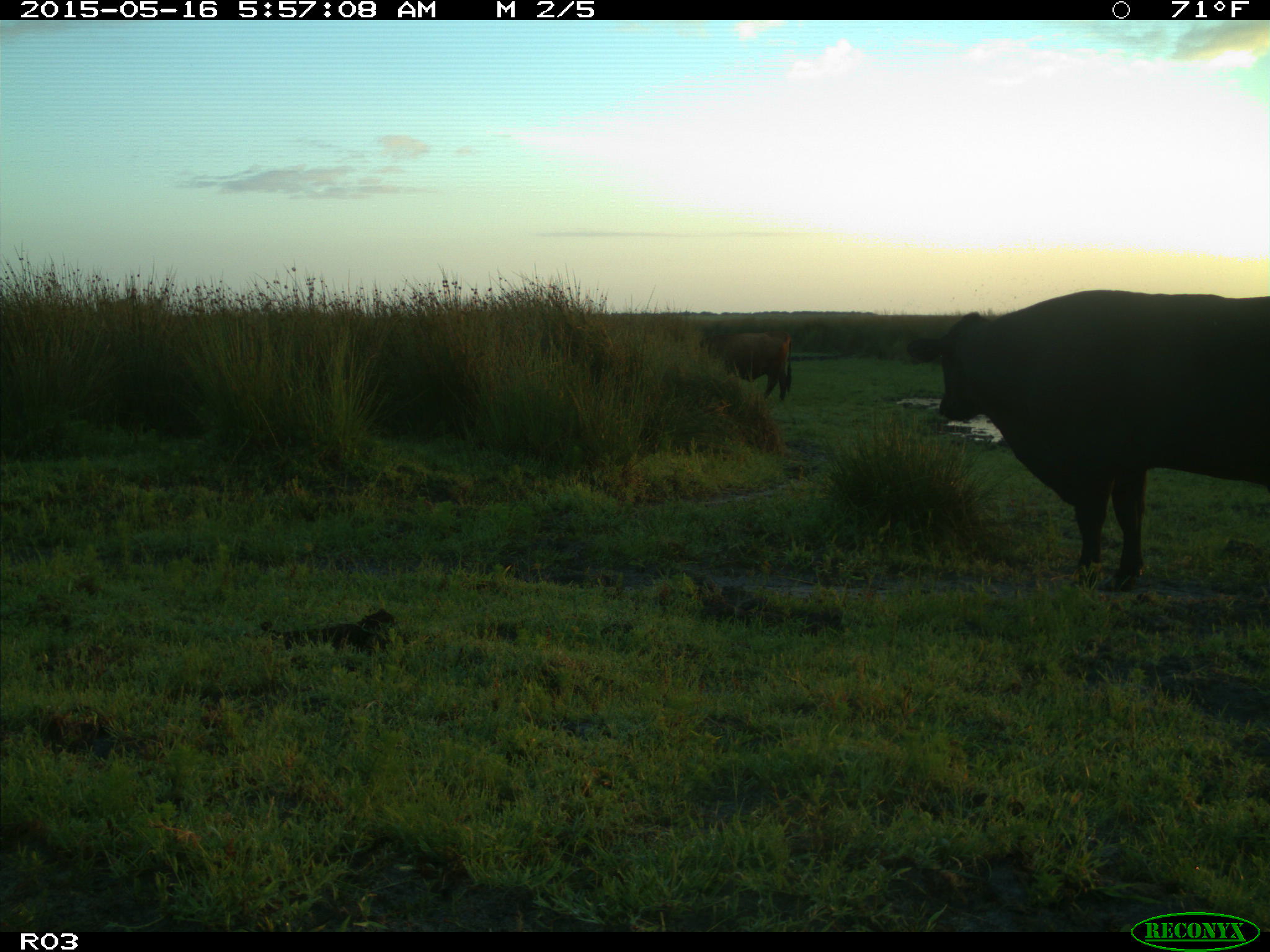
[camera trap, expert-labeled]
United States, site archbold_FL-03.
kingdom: Animalia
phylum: Chordata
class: Mammalia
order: Artiodactyla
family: Bovidae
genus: Bos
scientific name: Bos taurus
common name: domestic cow